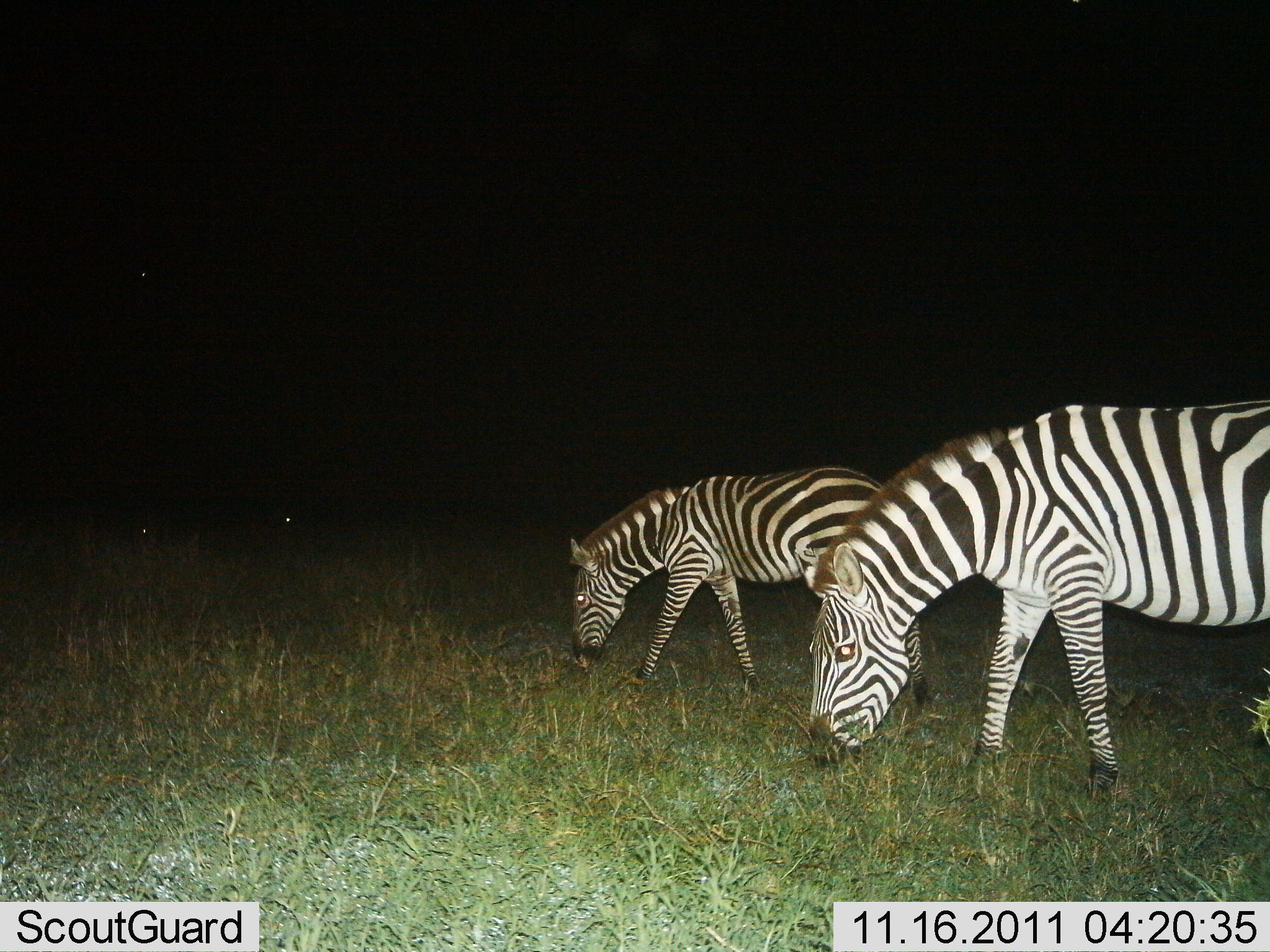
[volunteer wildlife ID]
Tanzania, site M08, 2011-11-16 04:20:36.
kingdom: Animalia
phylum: Chordata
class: Mammalia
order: Perissodactyla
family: Equidae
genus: Equus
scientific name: Equus quagga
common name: plains zebra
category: zebra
Zebra (plains zebra) (Equus quagga), count 2. Behavior (volunteer vote fractions): standing 17%, resting 0%, moving 0%, interacting 0%. Young present (vote fraction): 0%. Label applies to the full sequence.